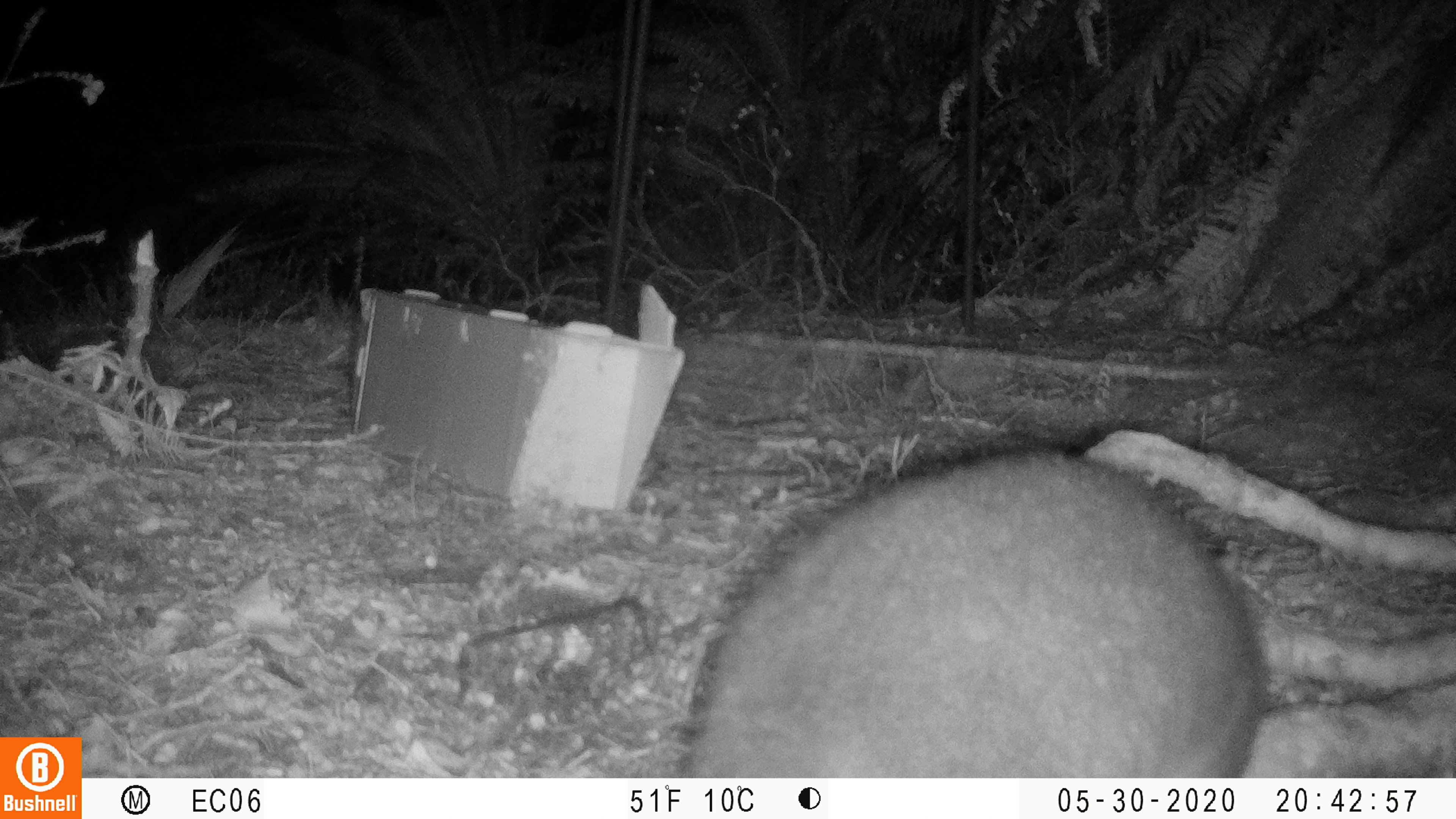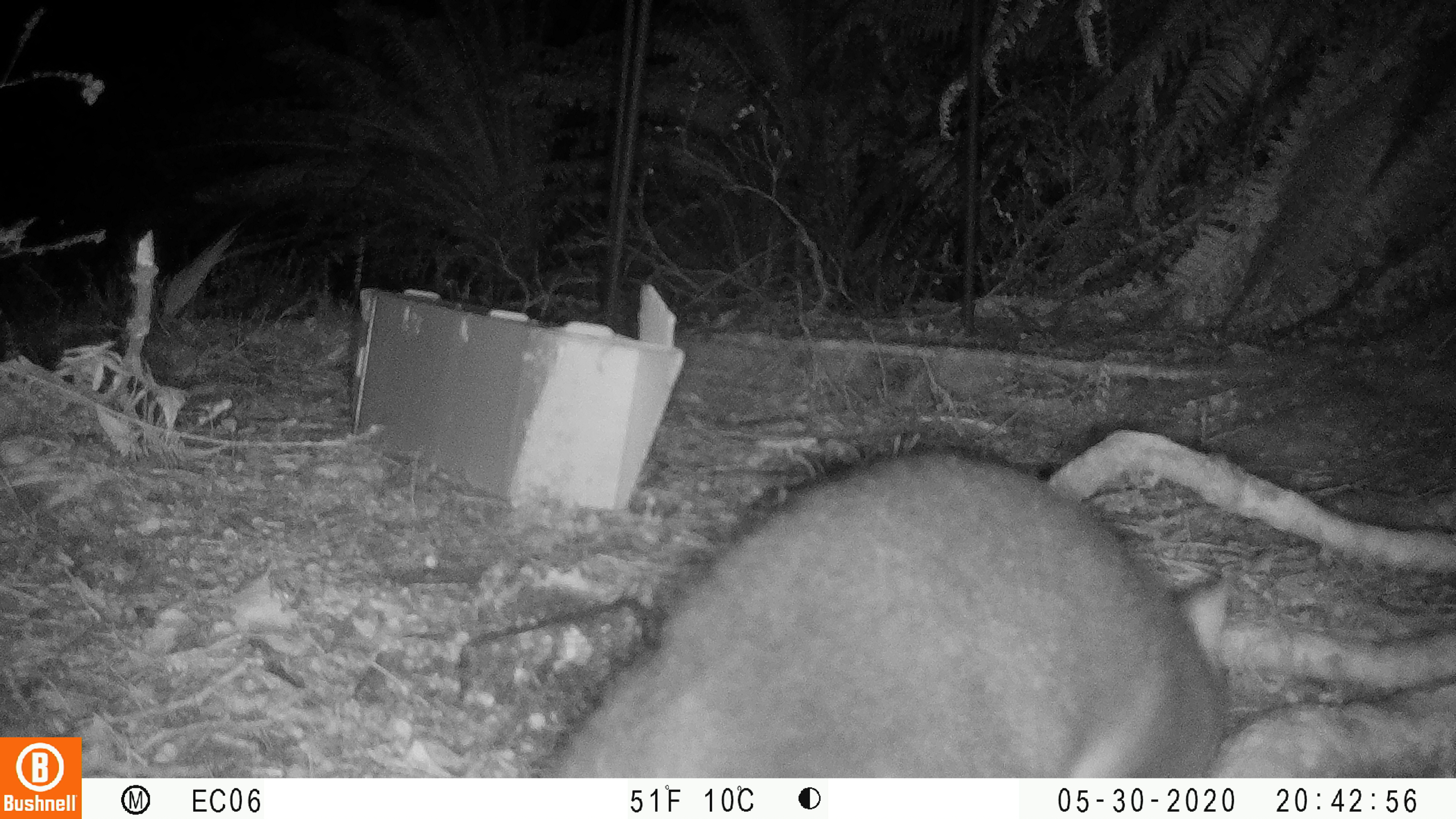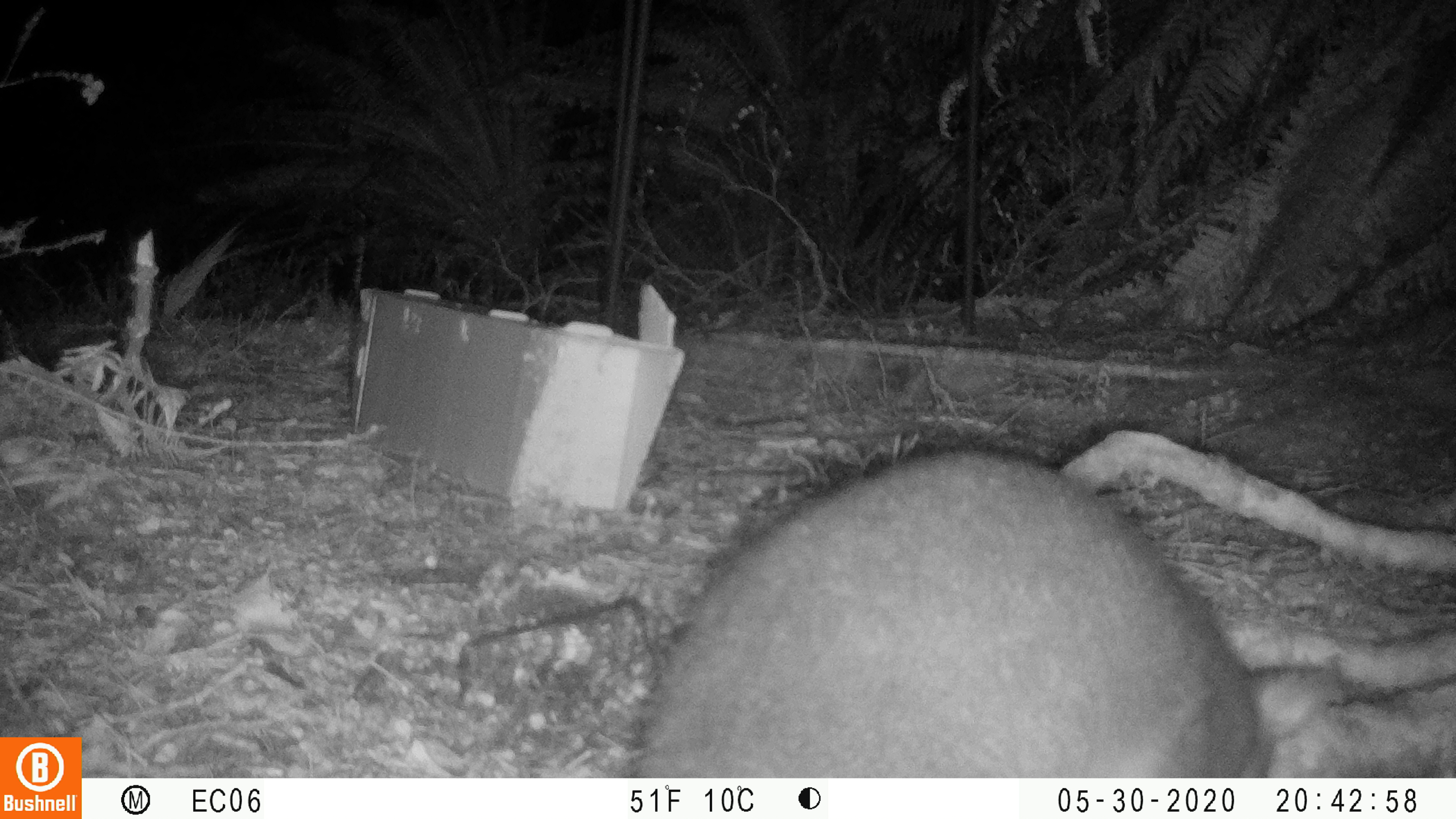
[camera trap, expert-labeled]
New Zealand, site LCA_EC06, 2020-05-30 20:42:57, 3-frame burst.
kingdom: Animalia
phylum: Chordata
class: Mammalia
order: Diprotodontia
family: Phalangeridae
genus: Trichosurus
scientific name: Trichosurus vulpecula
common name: common brushtail possum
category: possum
Possum (common brushtail possum) (Trichosurus vulpecula).